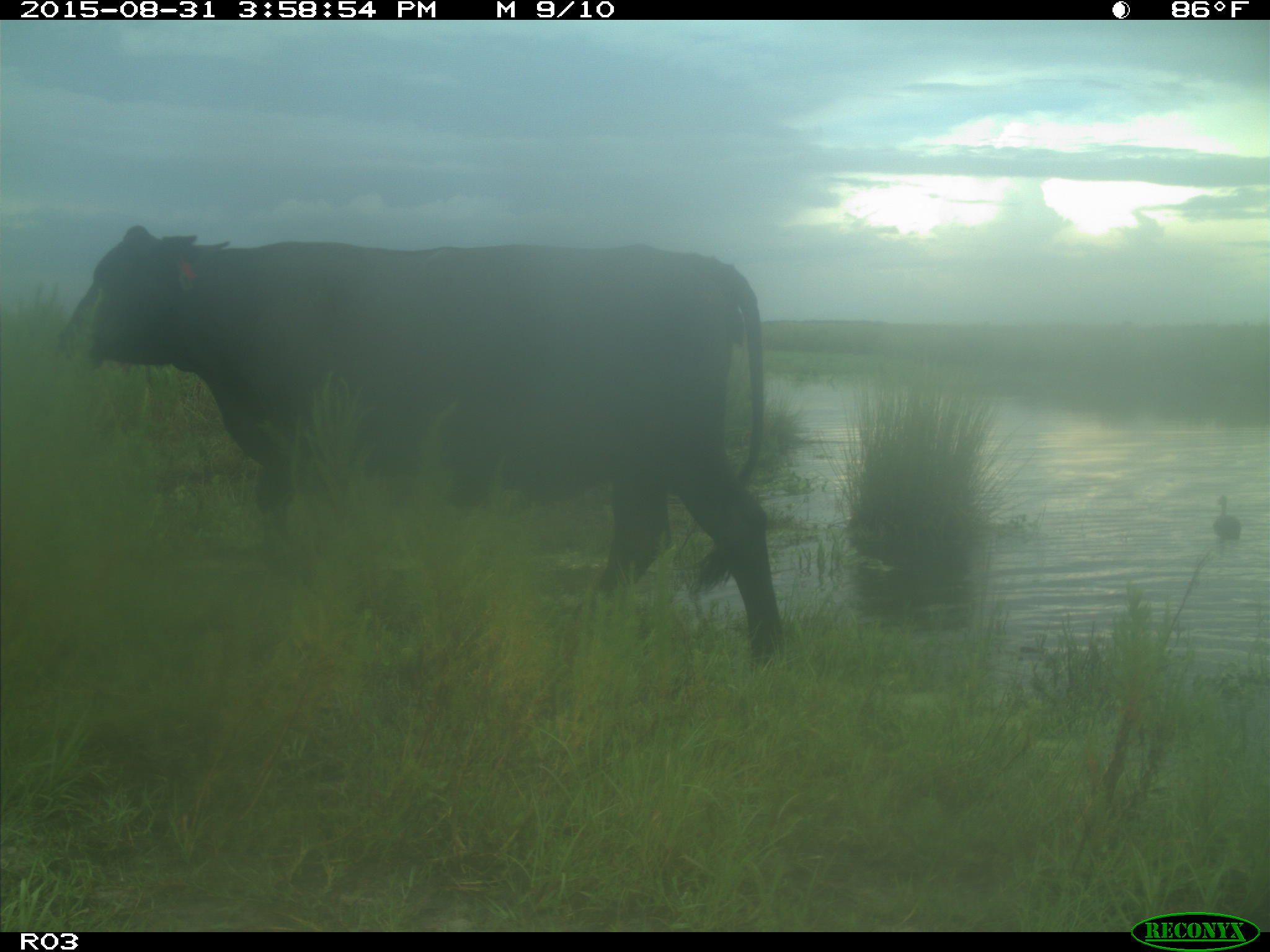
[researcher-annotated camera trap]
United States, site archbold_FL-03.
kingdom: Animalia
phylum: Chordata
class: Mammalia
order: Artiodactyla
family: Bovidae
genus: Bos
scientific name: Bos taurus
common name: domestic cow